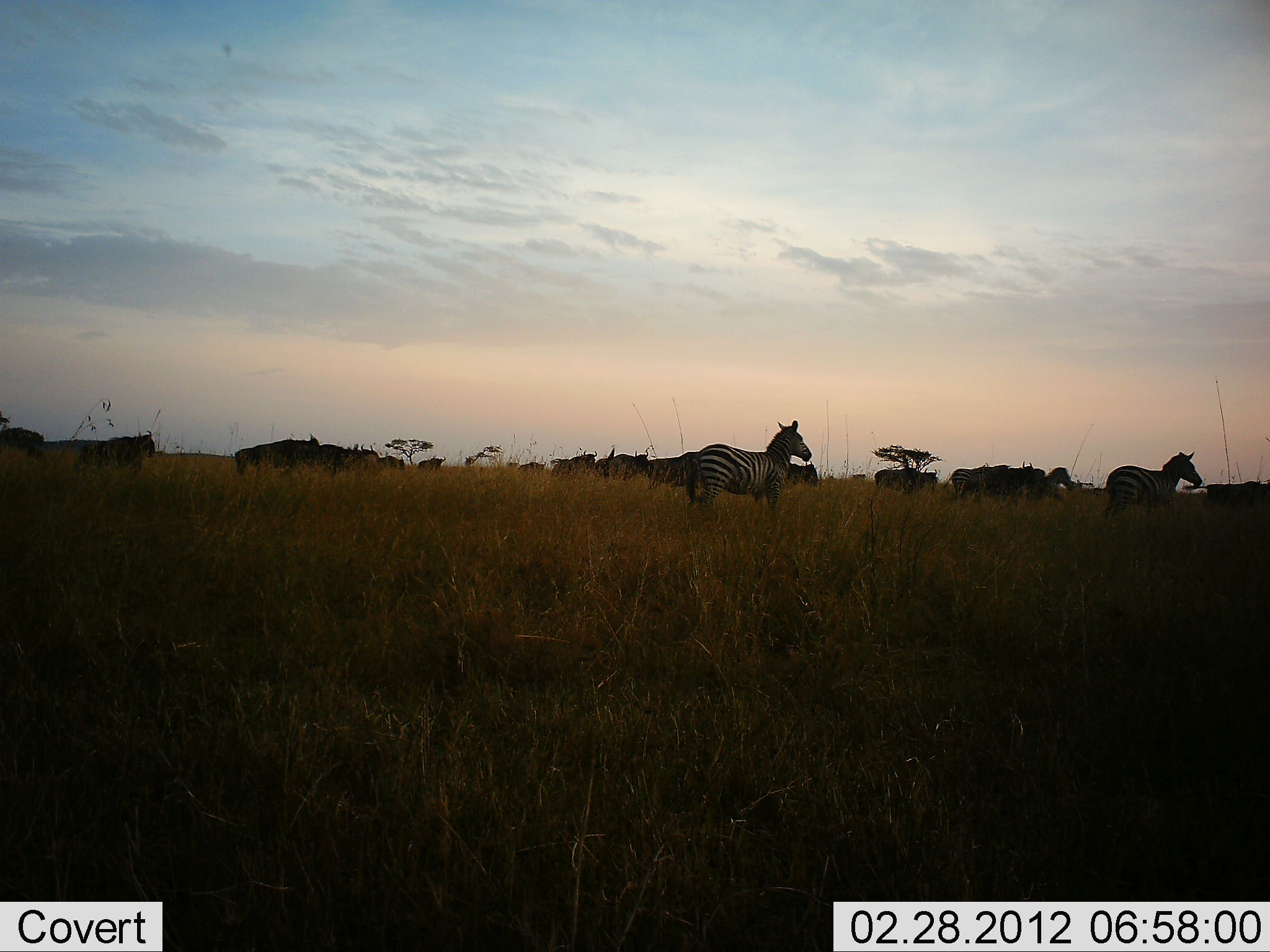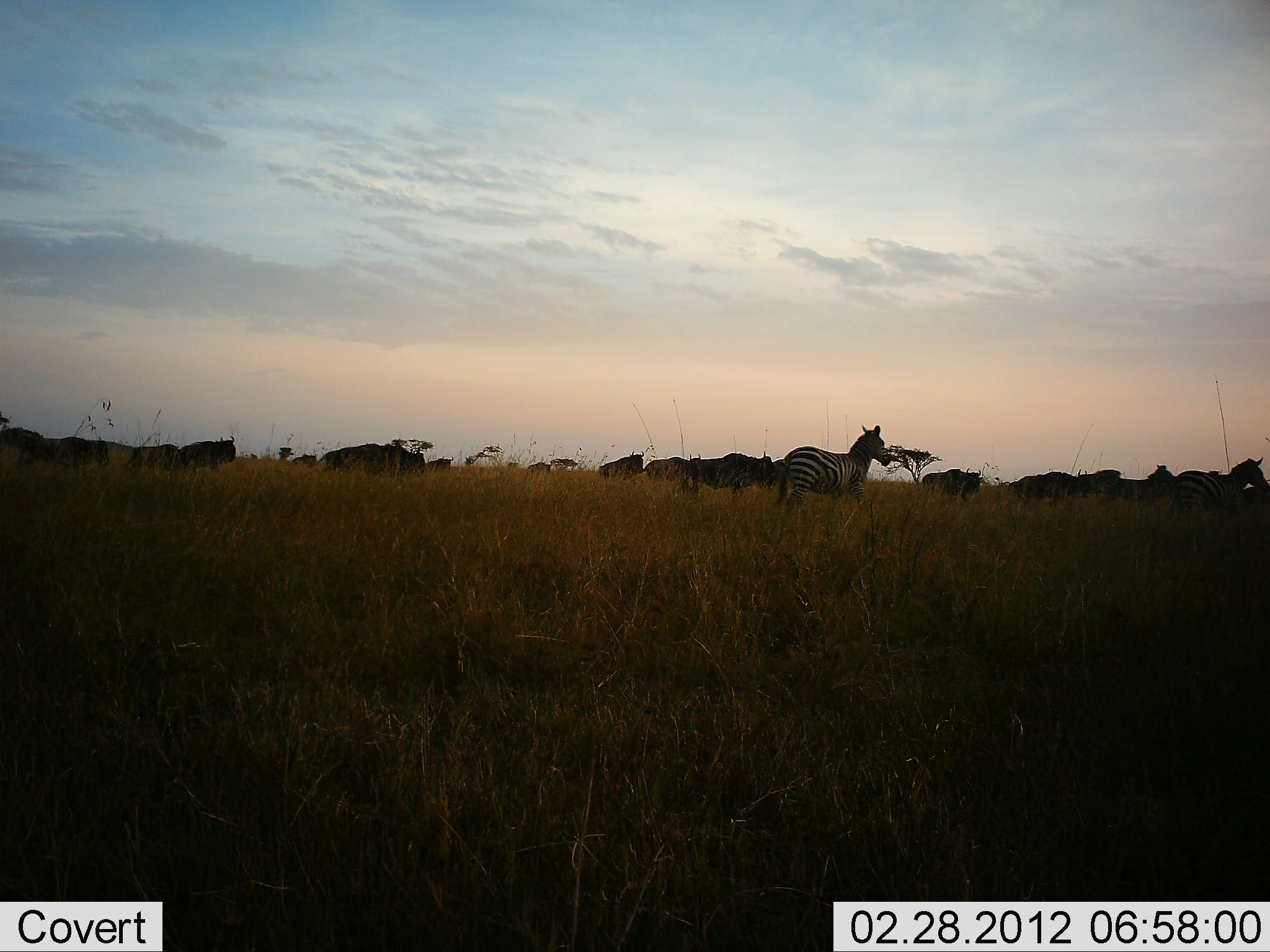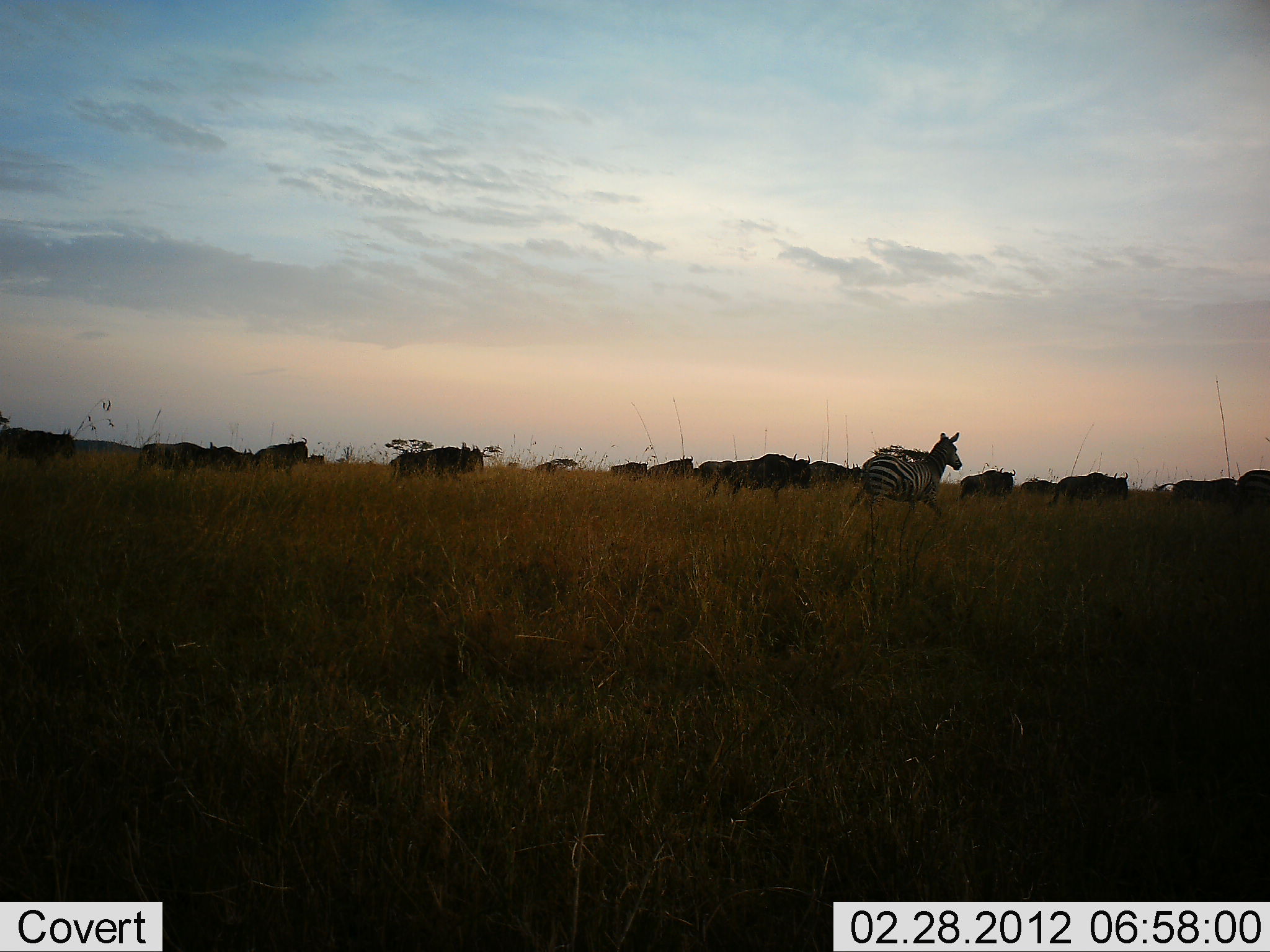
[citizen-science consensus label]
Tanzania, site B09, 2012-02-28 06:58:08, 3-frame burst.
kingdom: Animalia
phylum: Chordata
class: Mammalia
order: Artiodactyla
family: Bovidae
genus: Connochaetes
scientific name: Connochaetes taurinus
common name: blue wildebeest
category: wildebeest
Wildebeest (blue wildebeest) (Connochaetes taurinus), count 11-50. Behavior (volunteer vote fractions): standing 8%, resting 0%, moving 100%, interacting 0%. Young present (vote fraction): 0%. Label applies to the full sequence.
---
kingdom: Animalia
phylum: Chordata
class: Mammalia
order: Perissodactyla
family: Equidae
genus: Equus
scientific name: Equus quagga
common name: plains zebra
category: zebra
Zebra (plains zebra) (Equus quagga), count 3. Behavior (volunteer vote fractions): standing 6%, resting 0%, moving 94%, interacting 0%. Young present (vote fraction): 0%. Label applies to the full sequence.